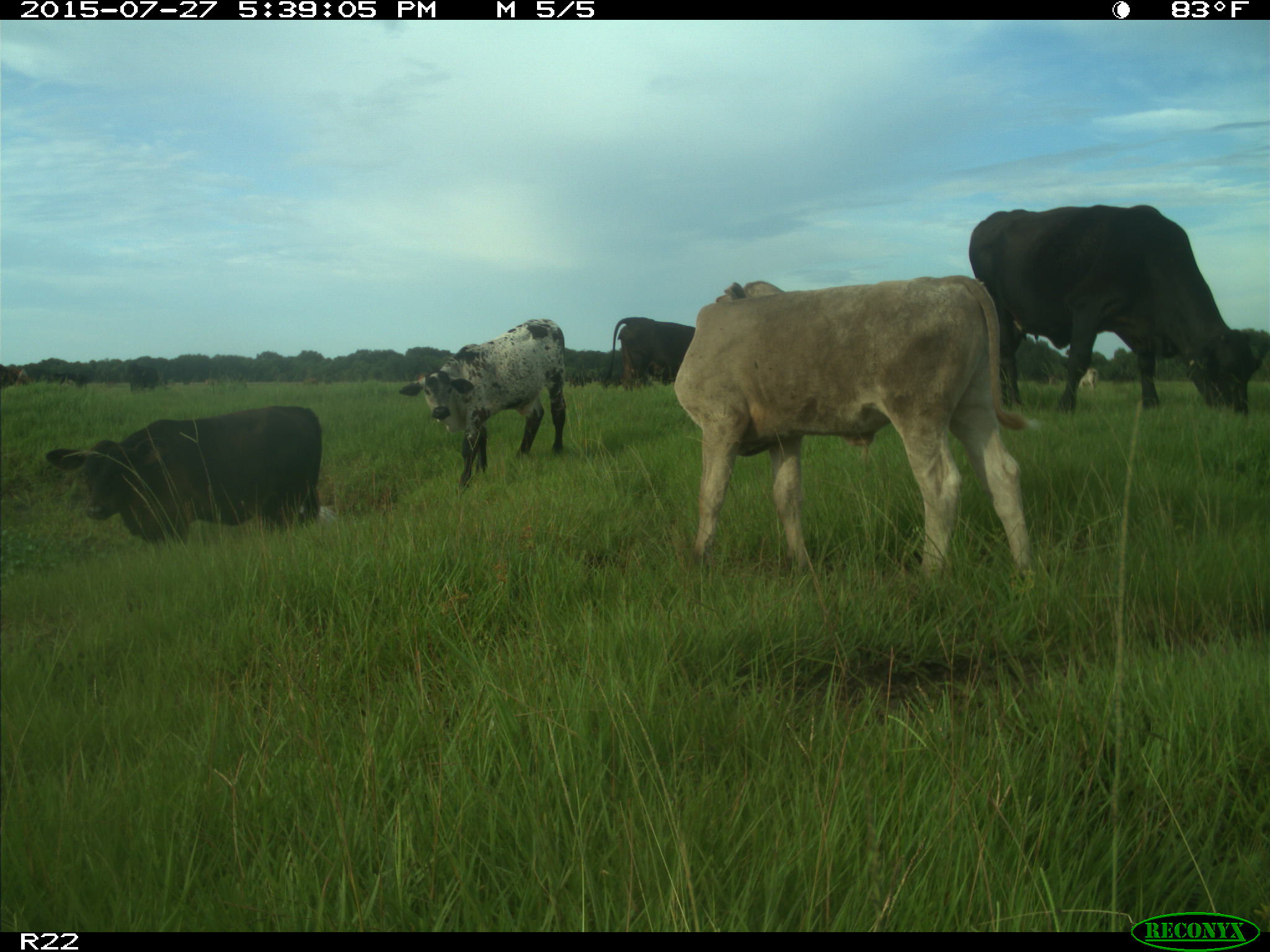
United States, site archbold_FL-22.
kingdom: Animalia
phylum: Chordata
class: Mammalia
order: Artiodactyla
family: Bovidae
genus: Bos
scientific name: Bos taurus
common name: domestic cow